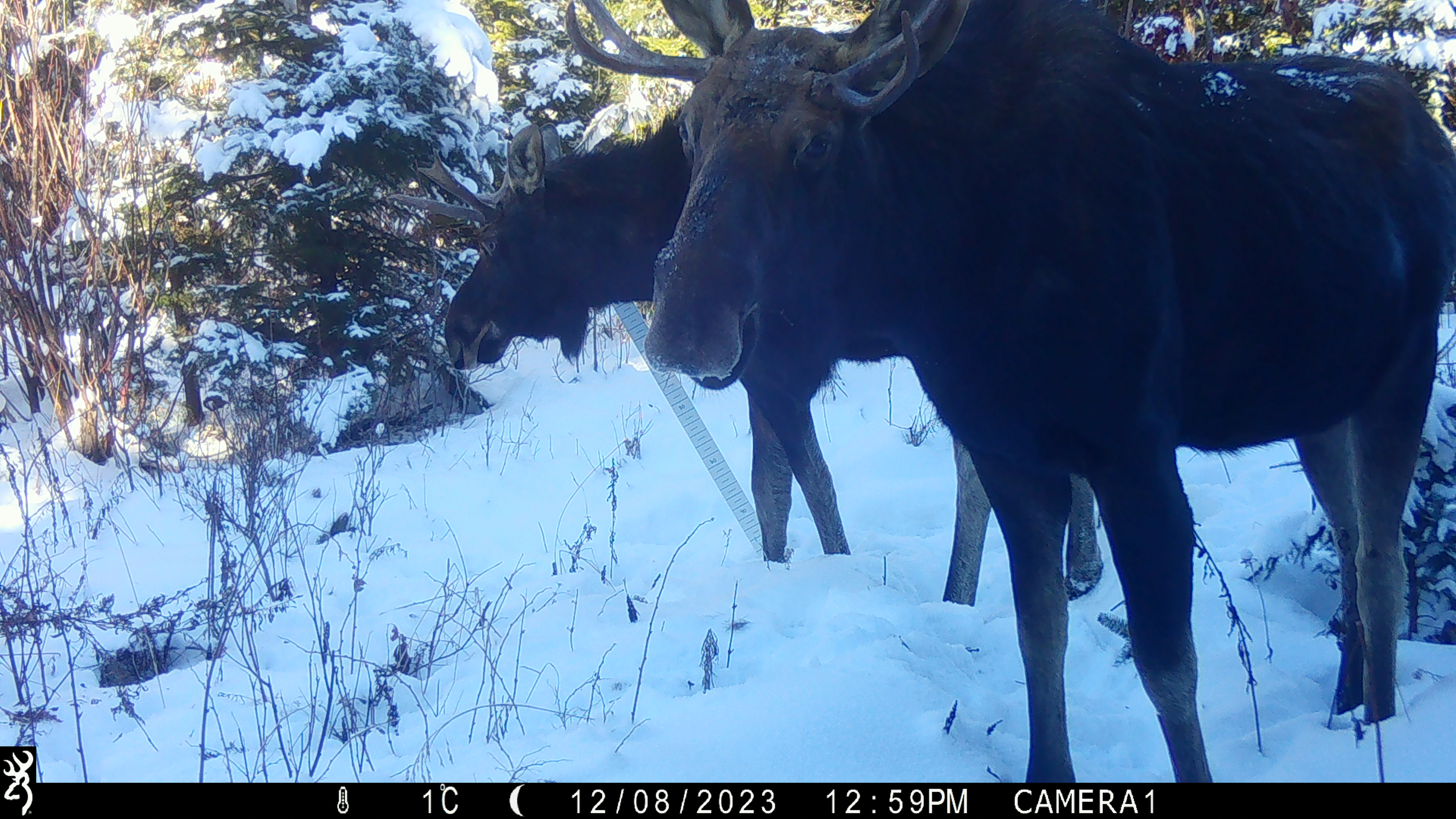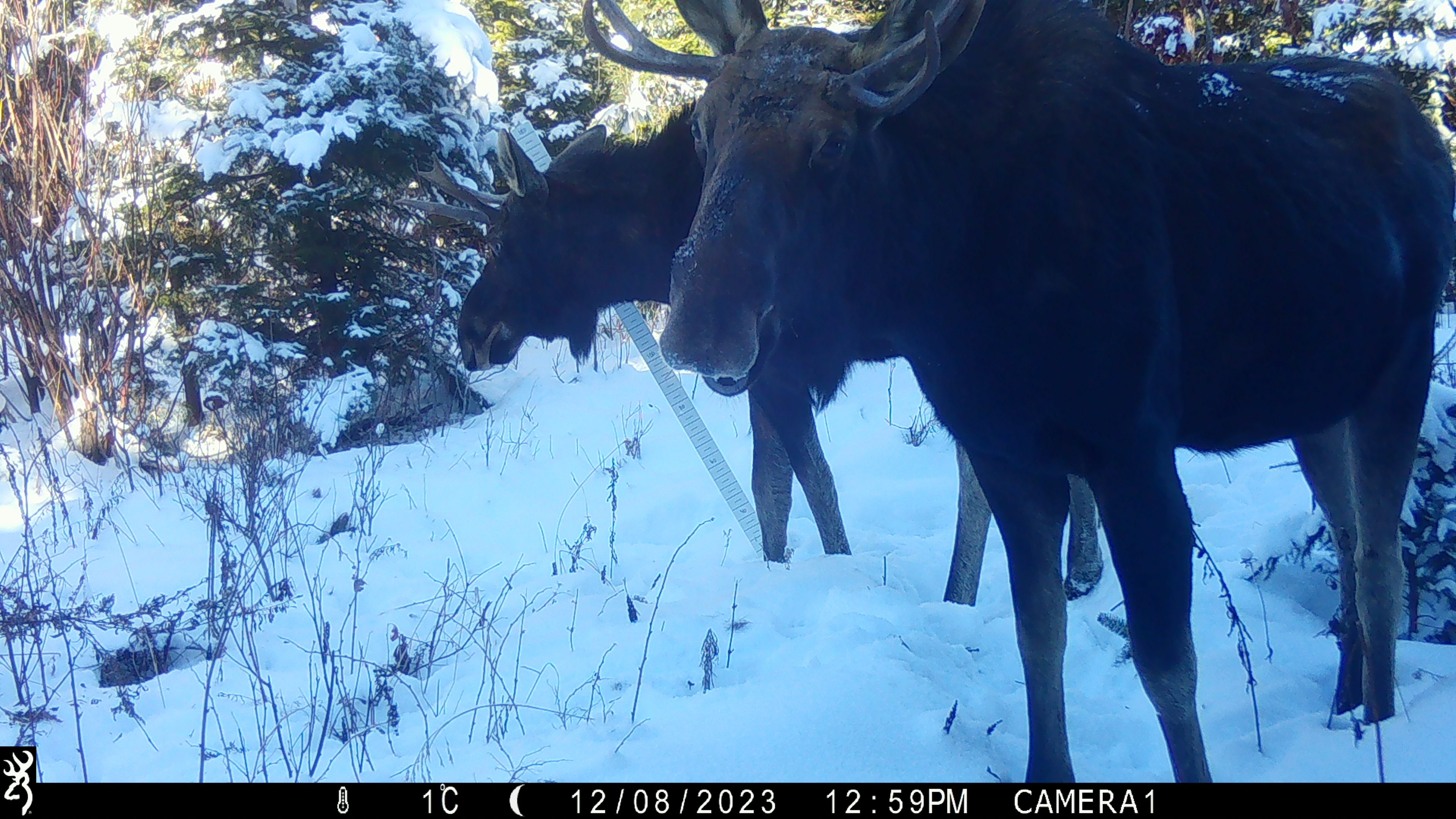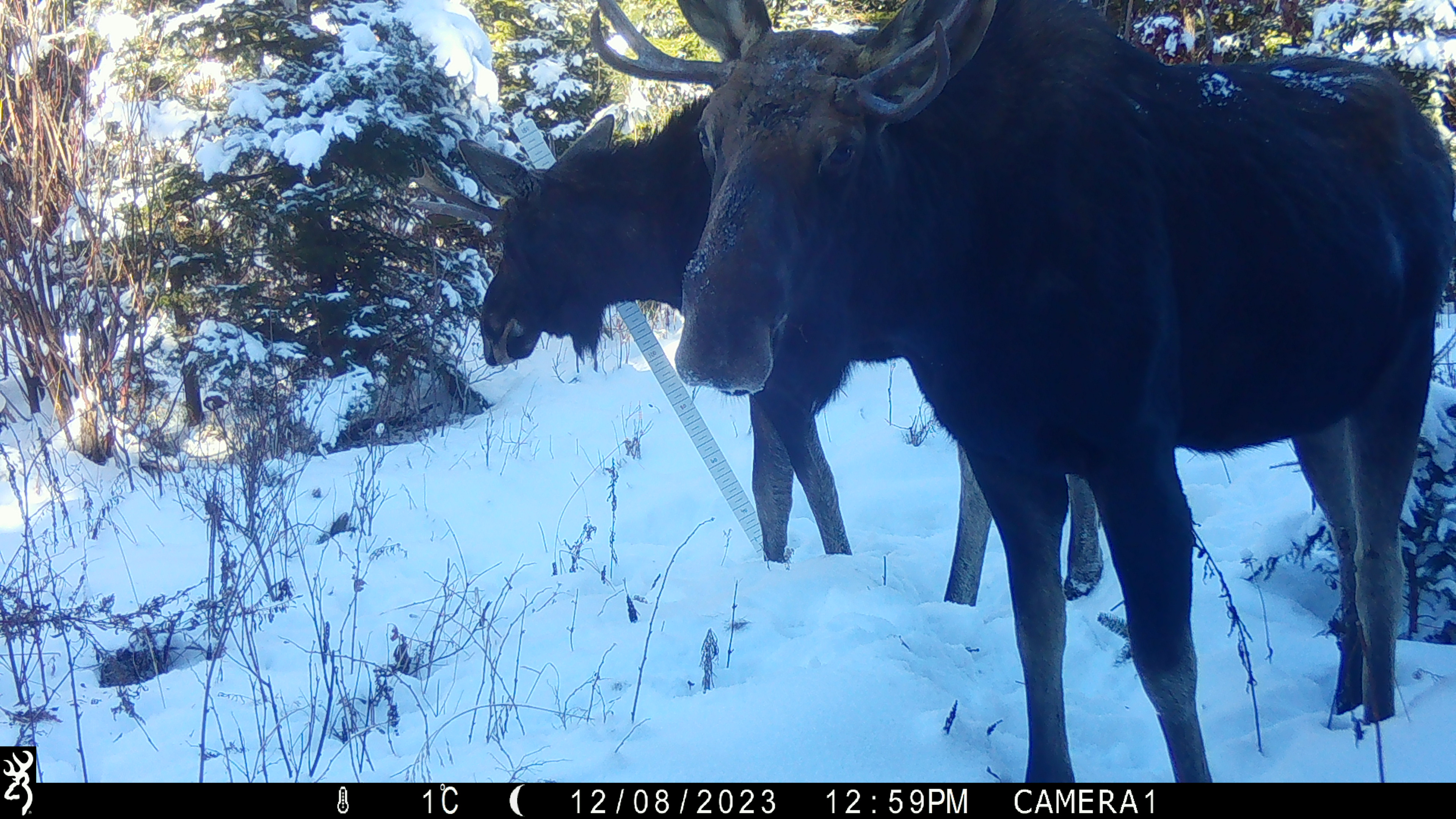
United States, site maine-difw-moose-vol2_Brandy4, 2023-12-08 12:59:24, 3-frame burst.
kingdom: Animalia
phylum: Chordata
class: Mammalia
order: Artiodactyla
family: Cervidae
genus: Alces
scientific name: Alces alces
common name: moose